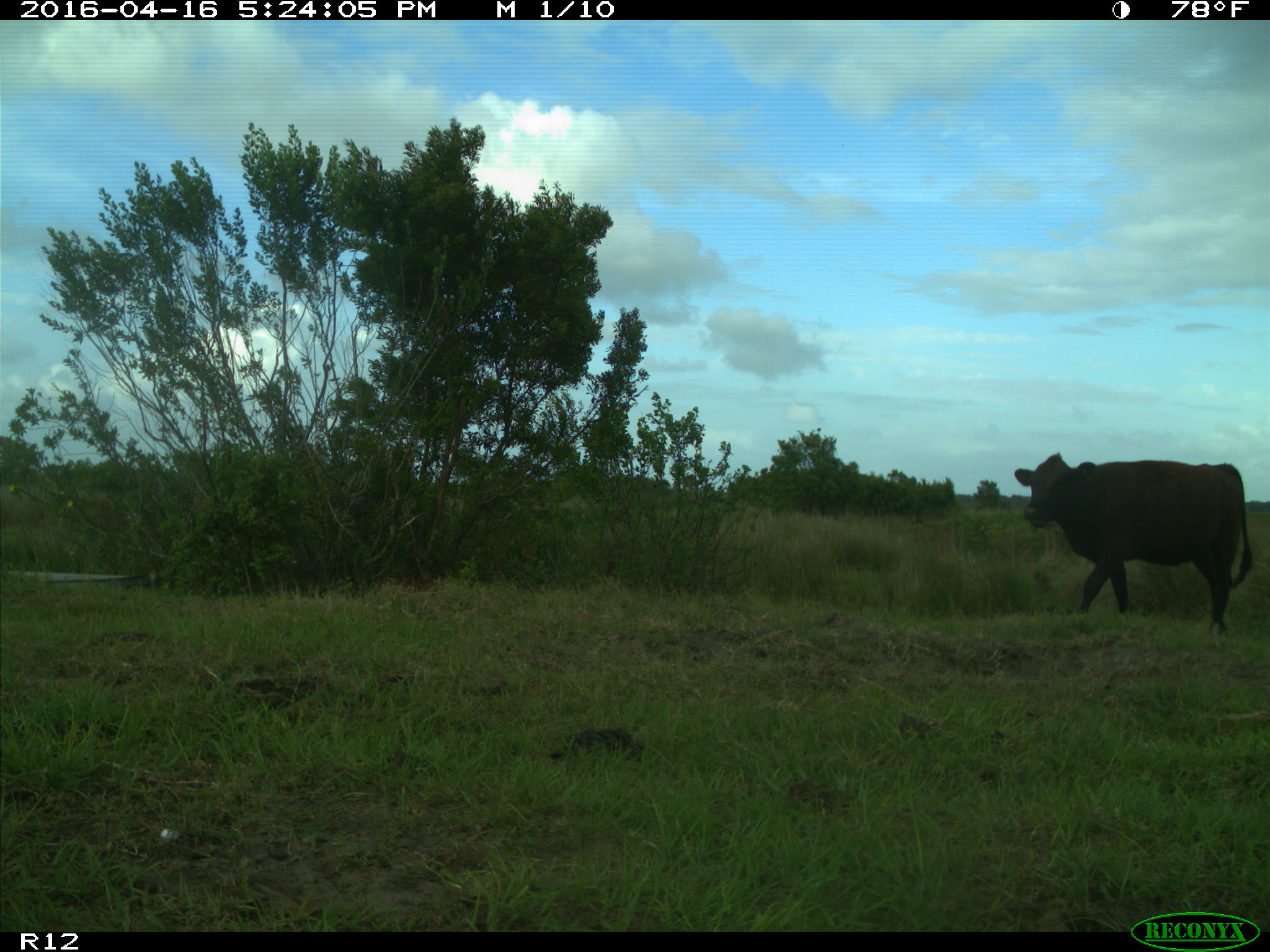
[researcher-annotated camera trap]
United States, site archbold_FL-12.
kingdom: Animalia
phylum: Chordata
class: Mammalia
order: Artiodactyla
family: Bovidae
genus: Bos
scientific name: Bos taurus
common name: domestic cow